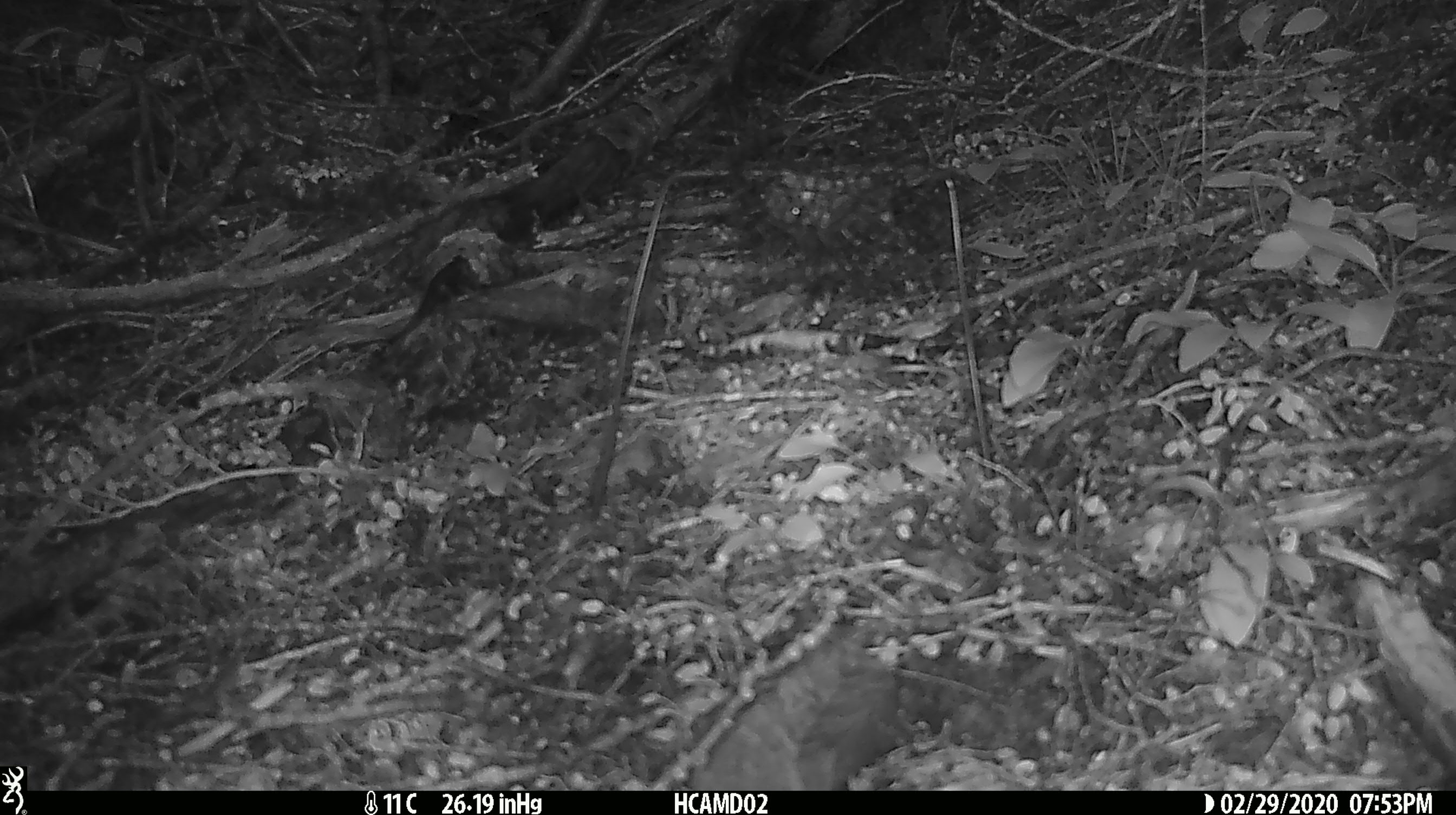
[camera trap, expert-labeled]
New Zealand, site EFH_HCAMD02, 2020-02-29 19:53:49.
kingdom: Animalia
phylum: Chordata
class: Mammalia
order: Rodentia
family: Muridae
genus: Rattus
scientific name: Rattus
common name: rat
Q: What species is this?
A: Rat (Rattus).